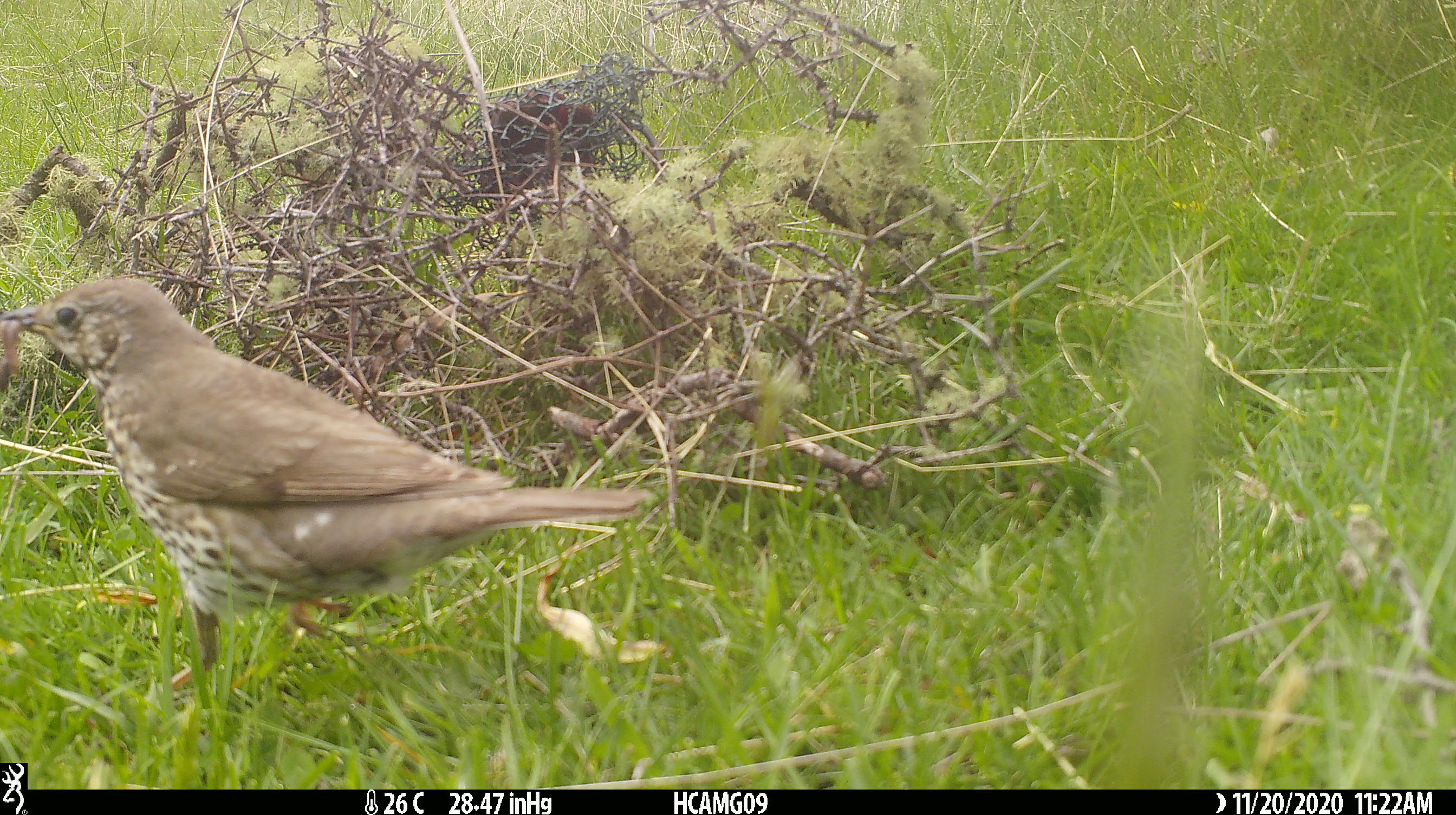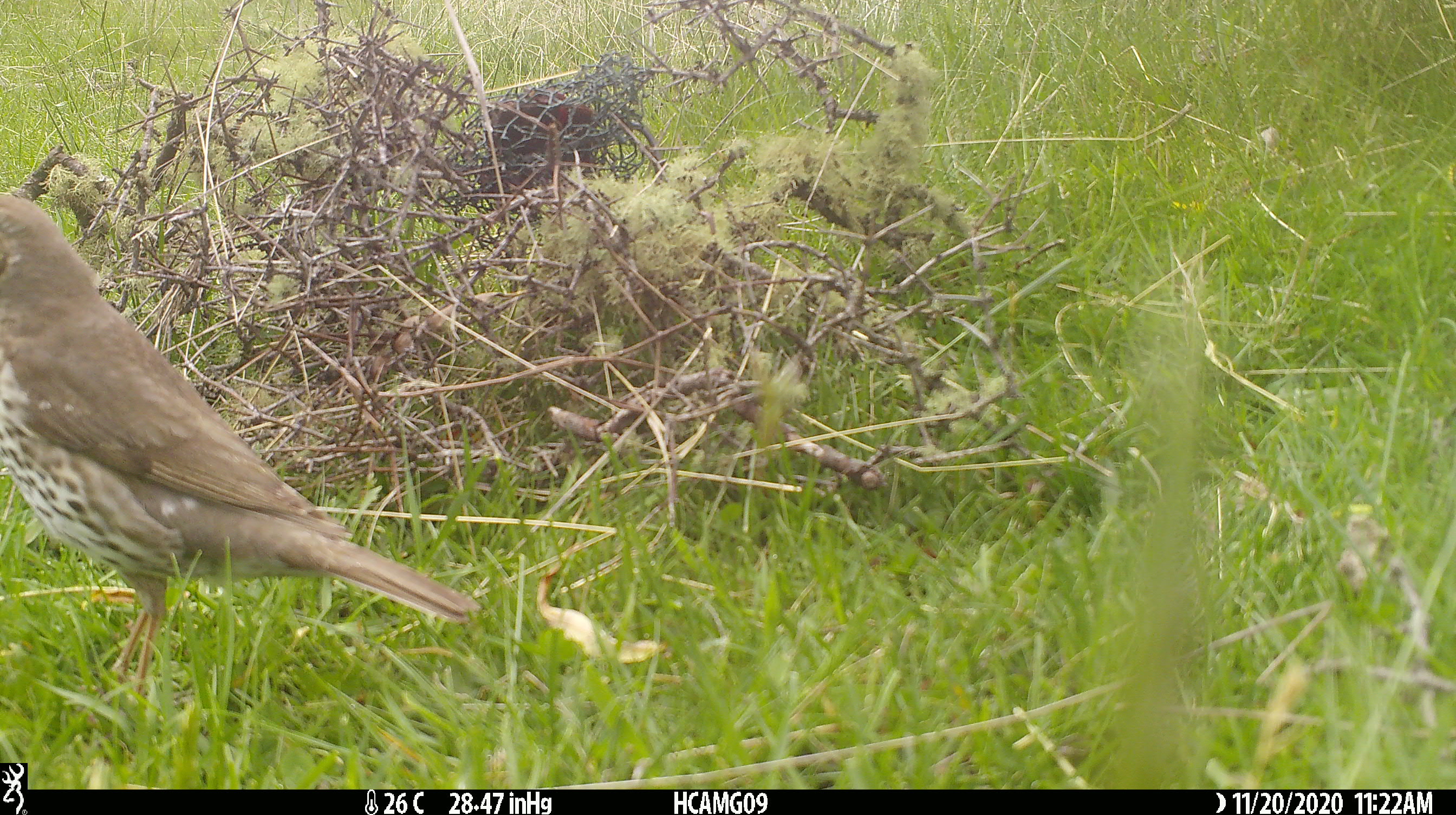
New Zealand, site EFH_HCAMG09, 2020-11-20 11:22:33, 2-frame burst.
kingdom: Animalia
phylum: Chordata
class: Aves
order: Passeriformes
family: Turdidae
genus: Turdus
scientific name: Turdus philomelos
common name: song thrush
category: thrush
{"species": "thrush (song thrush) (Turdus philomelos)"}